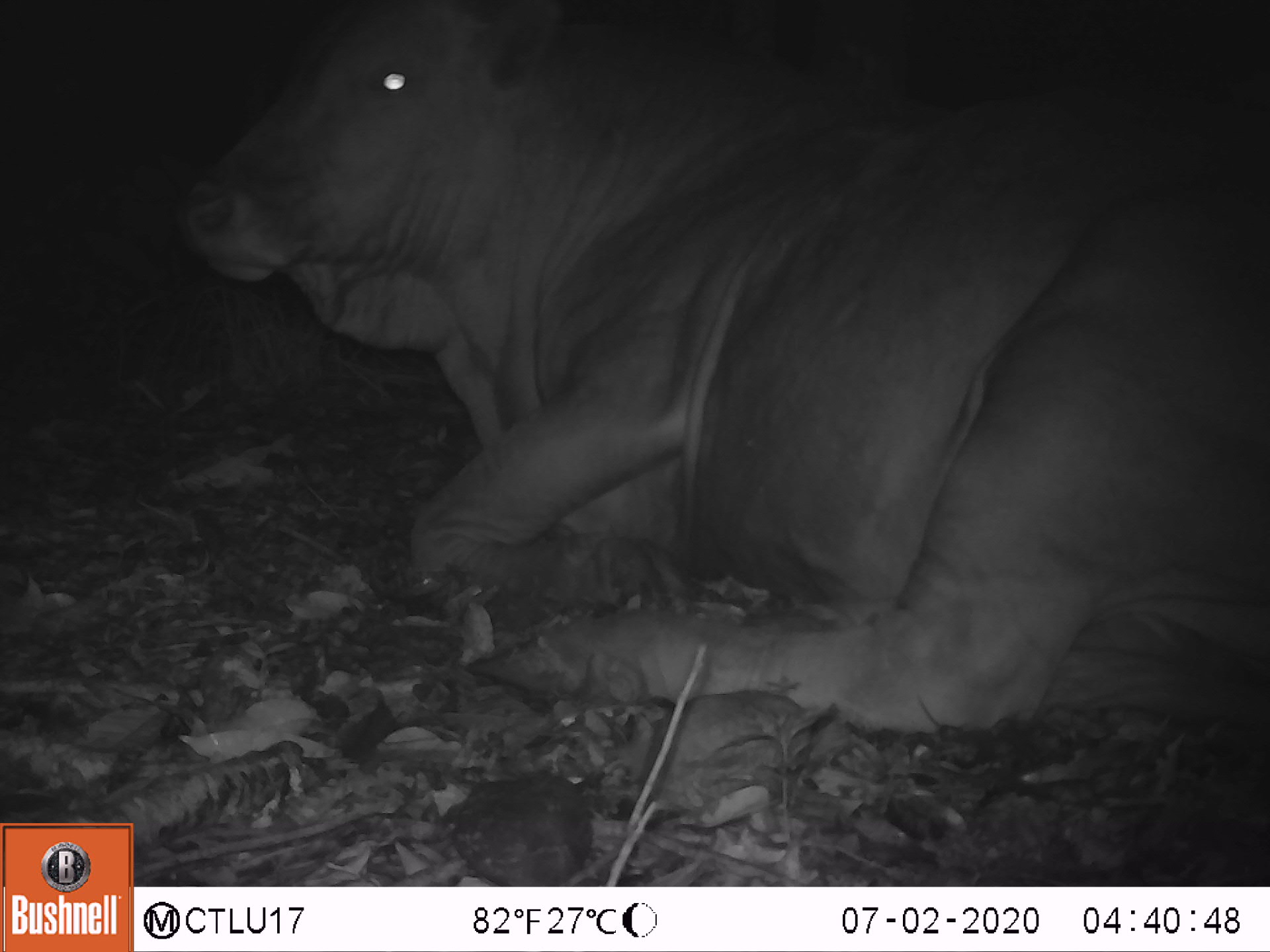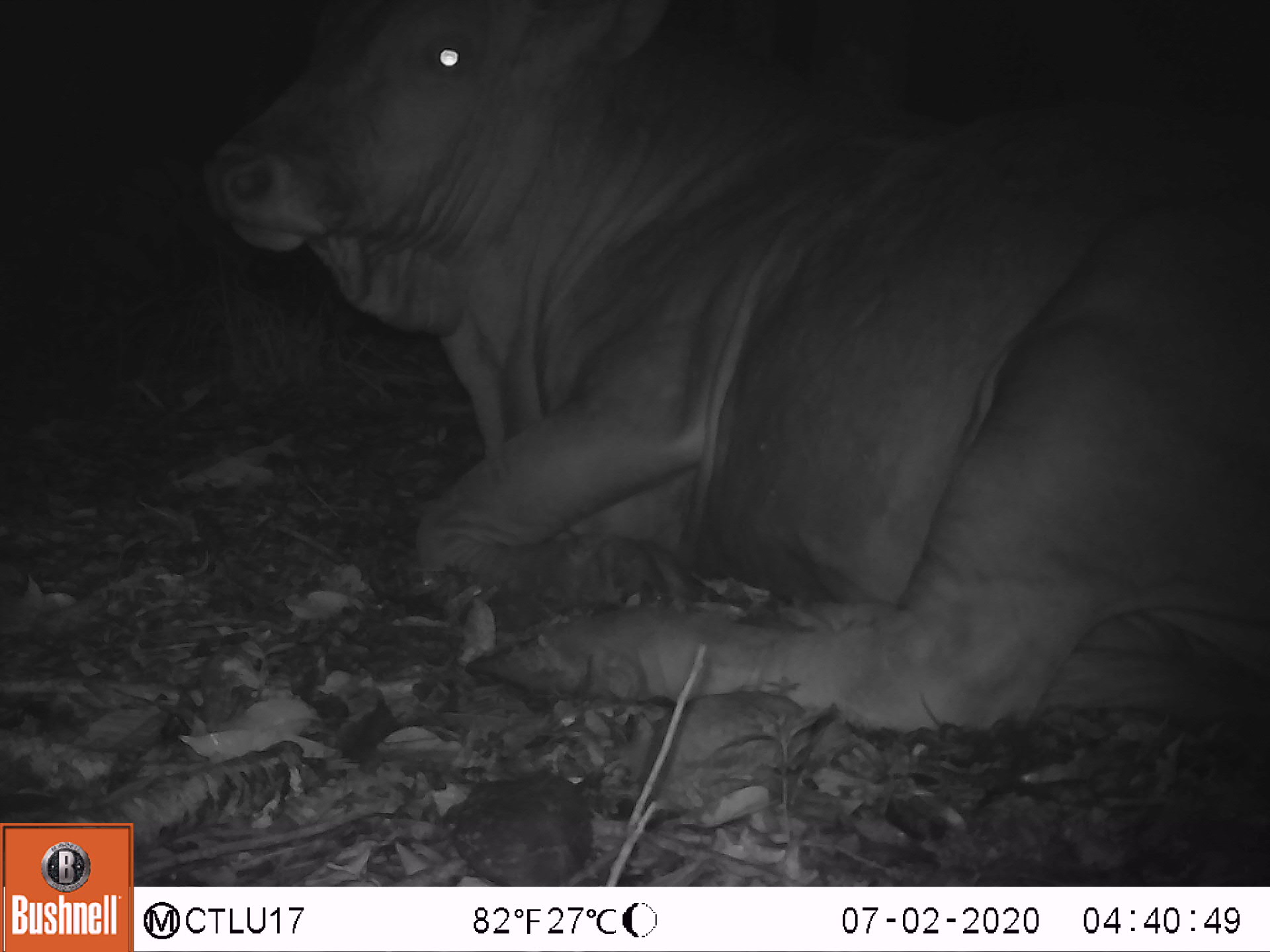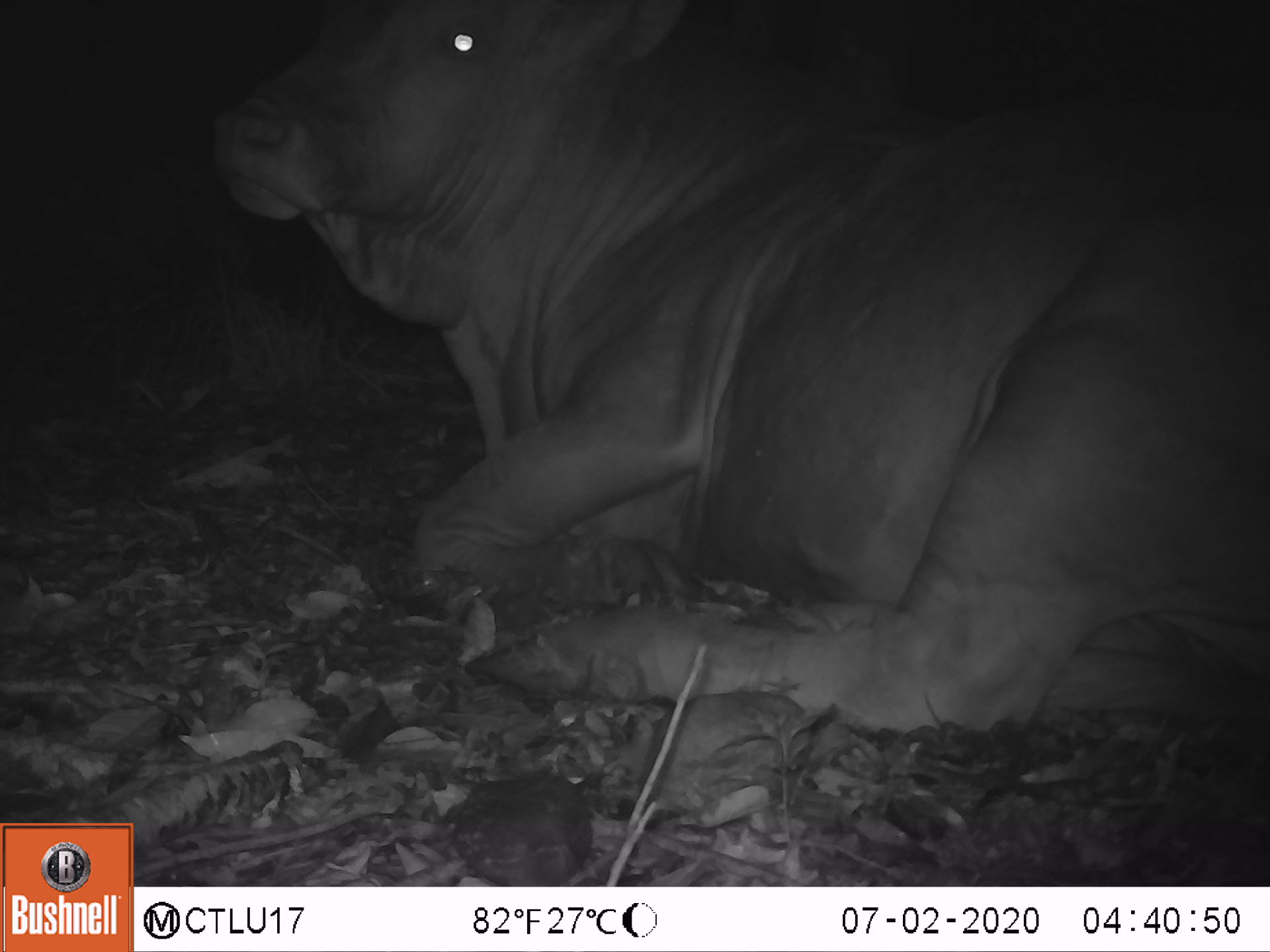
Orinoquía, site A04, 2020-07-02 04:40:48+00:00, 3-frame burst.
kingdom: Animalia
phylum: Chordata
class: Mammalia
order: Artiodactyla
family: Bovidae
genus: Bos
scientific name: Bos taurus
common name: cow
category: cattle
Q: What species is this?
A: Cattle (cow) (Bos taurus).